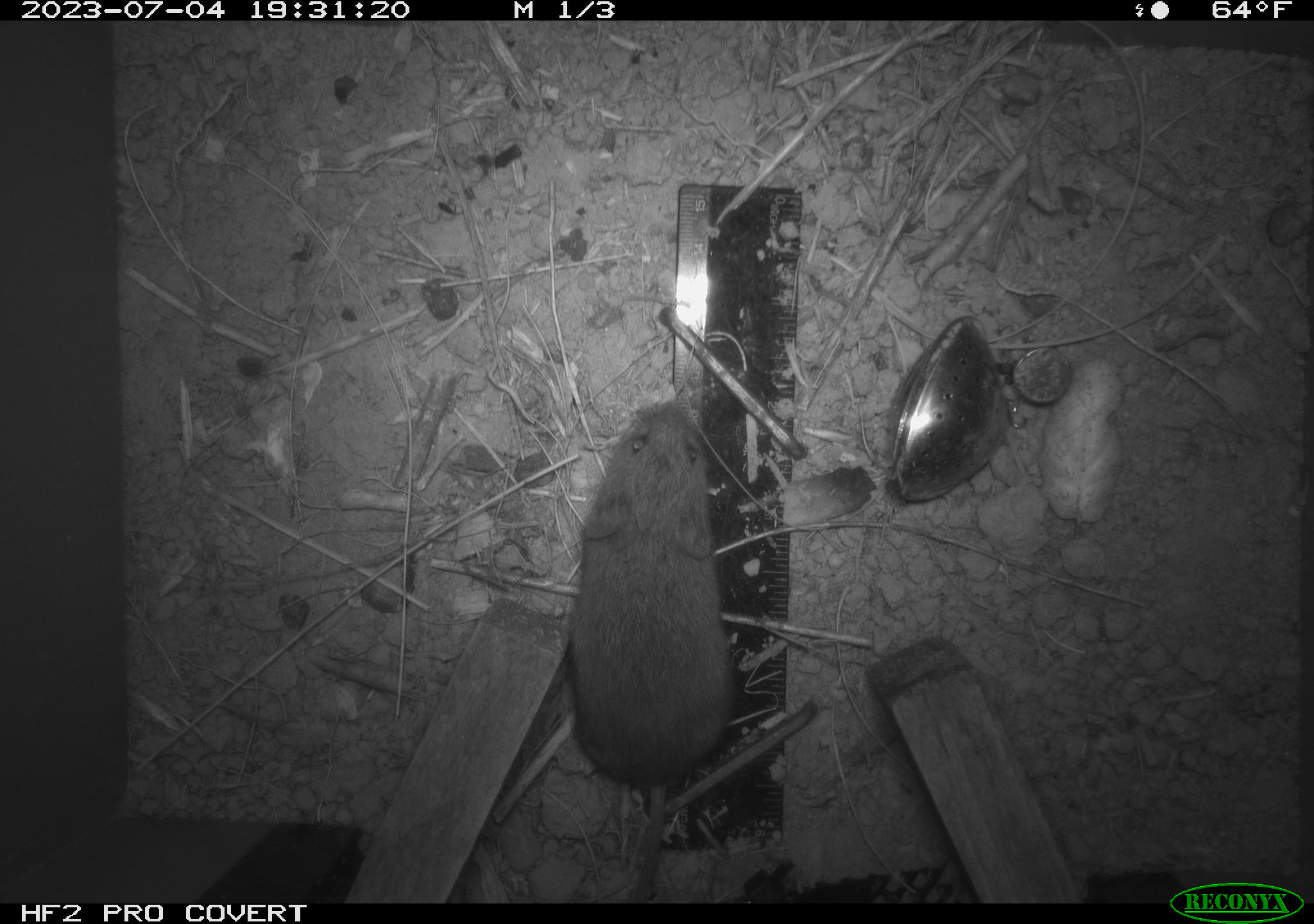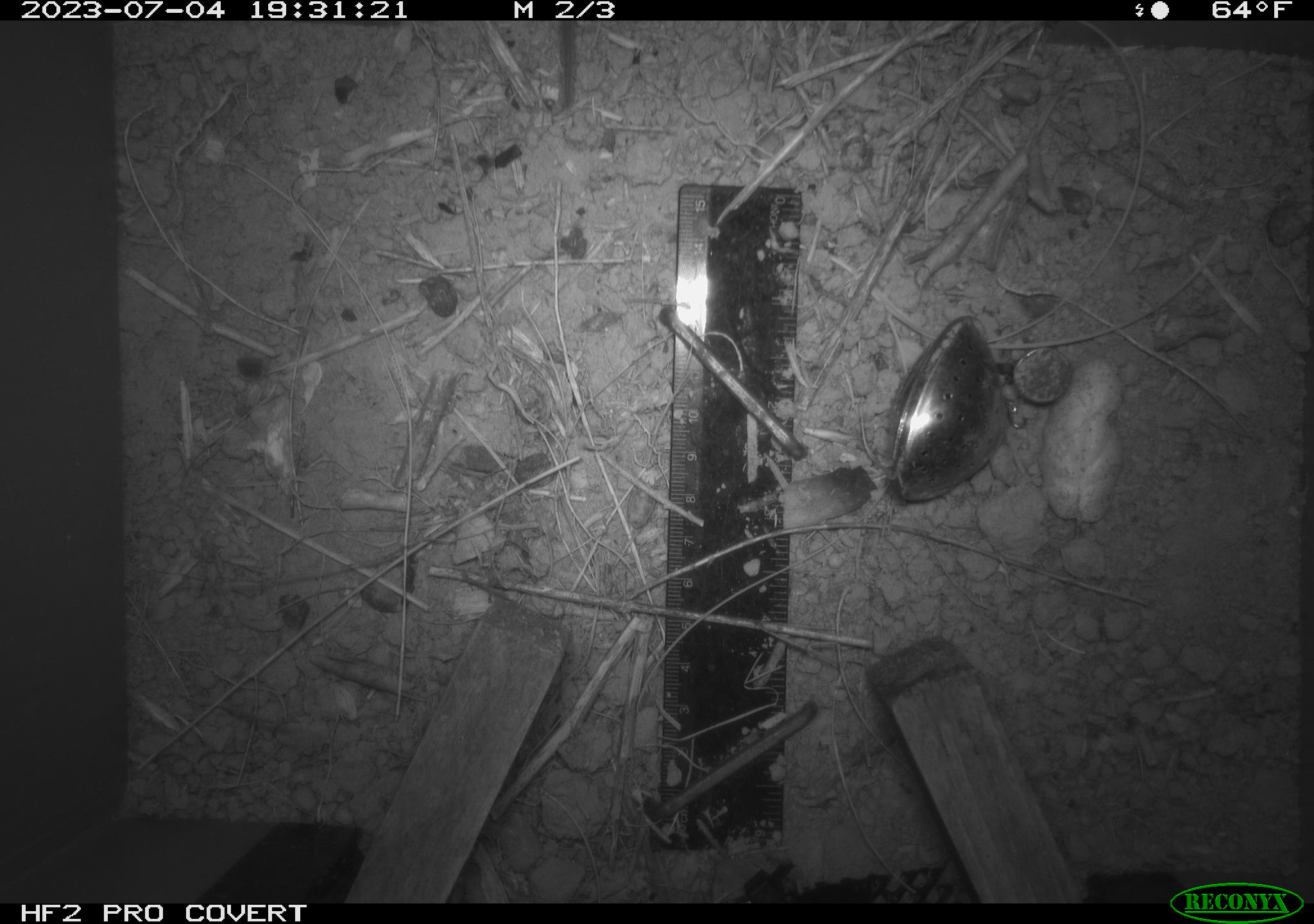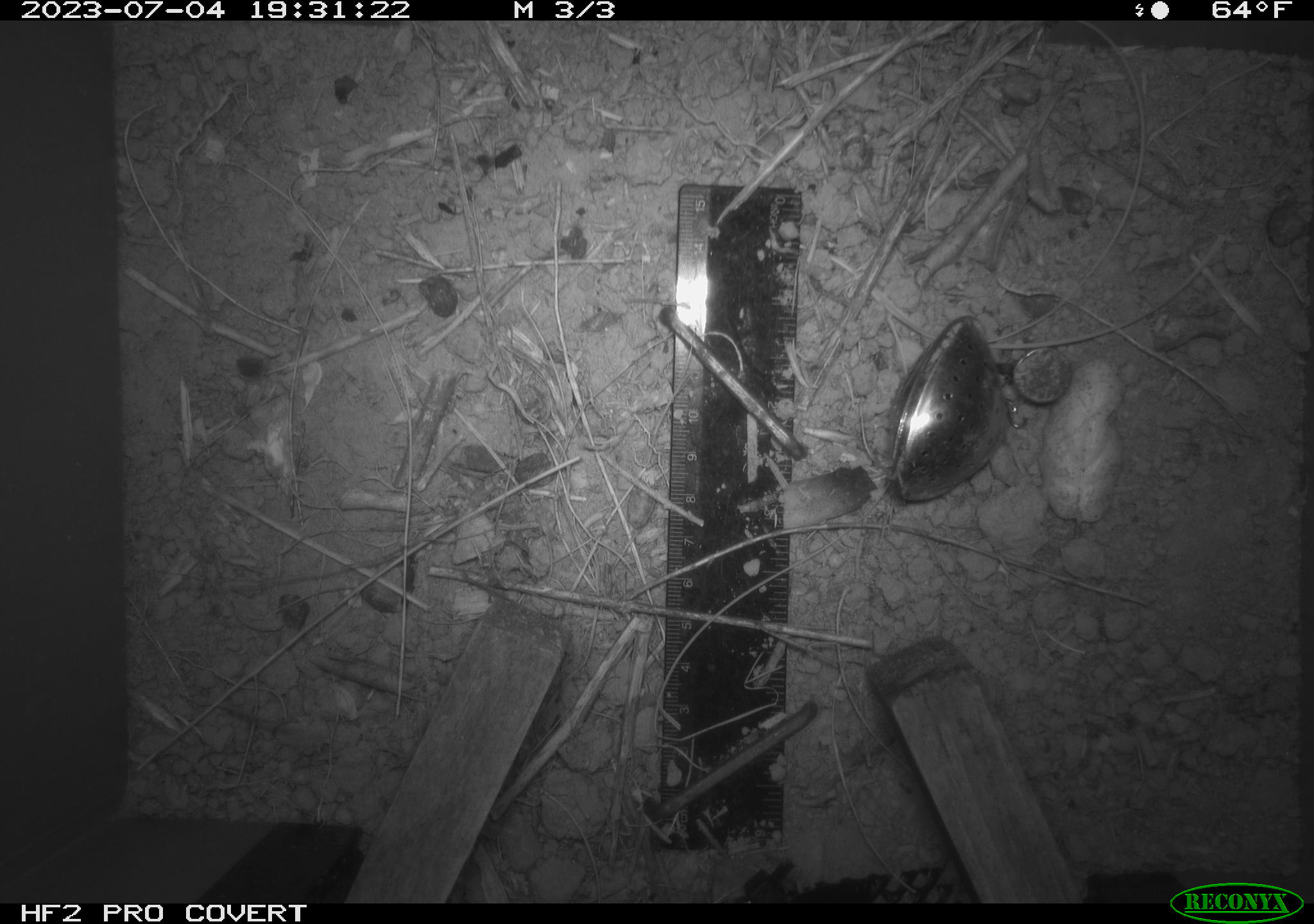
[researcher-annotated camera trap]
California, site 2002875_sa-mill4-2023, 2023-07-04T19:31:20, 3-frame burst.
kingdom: Animalia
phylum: Chordata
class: Mammalia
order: Rodentia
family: Cricetidae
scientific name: Arvicolinae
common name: voles, lemmings, and muskrats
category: arvicolinae subfamily